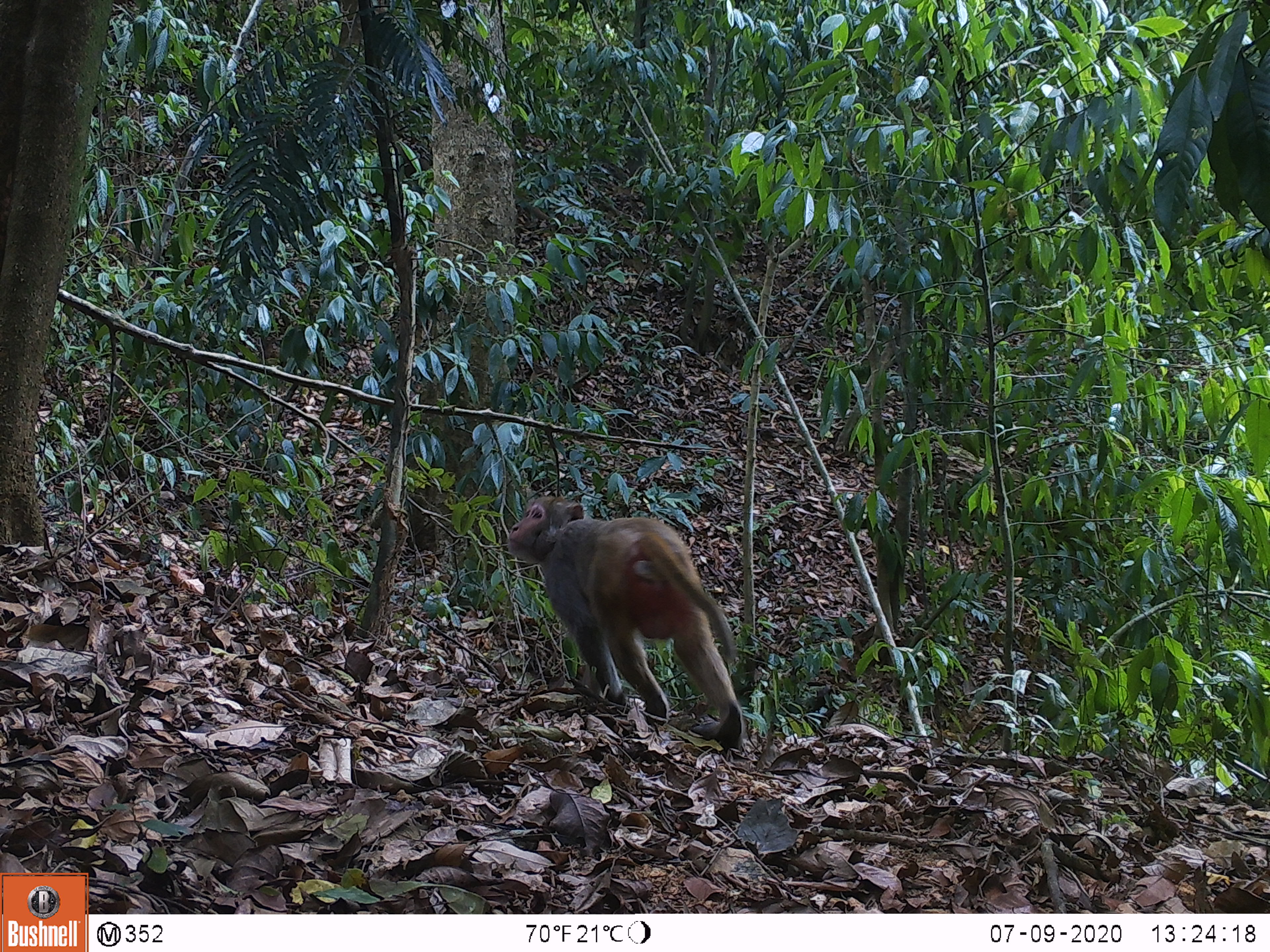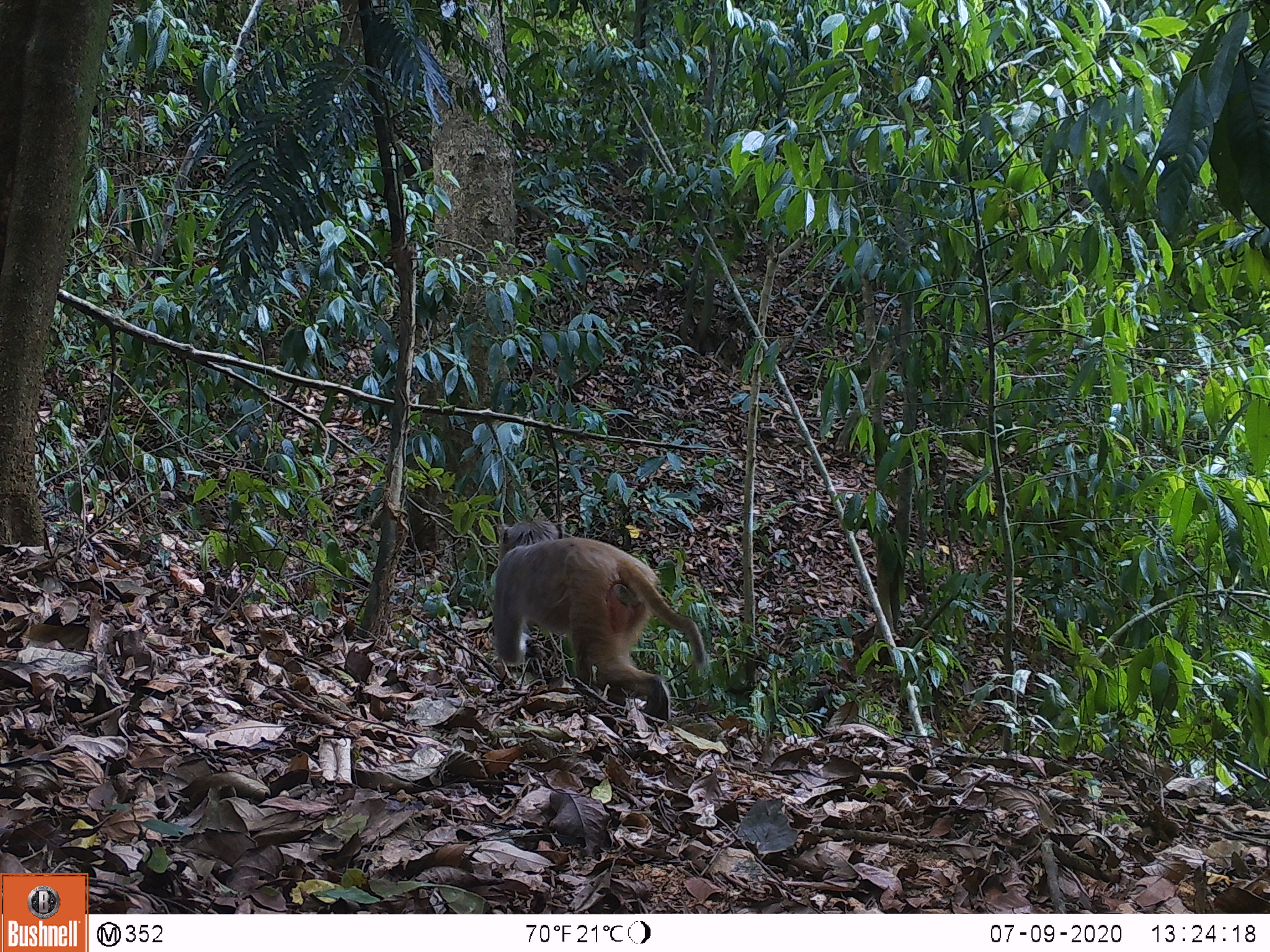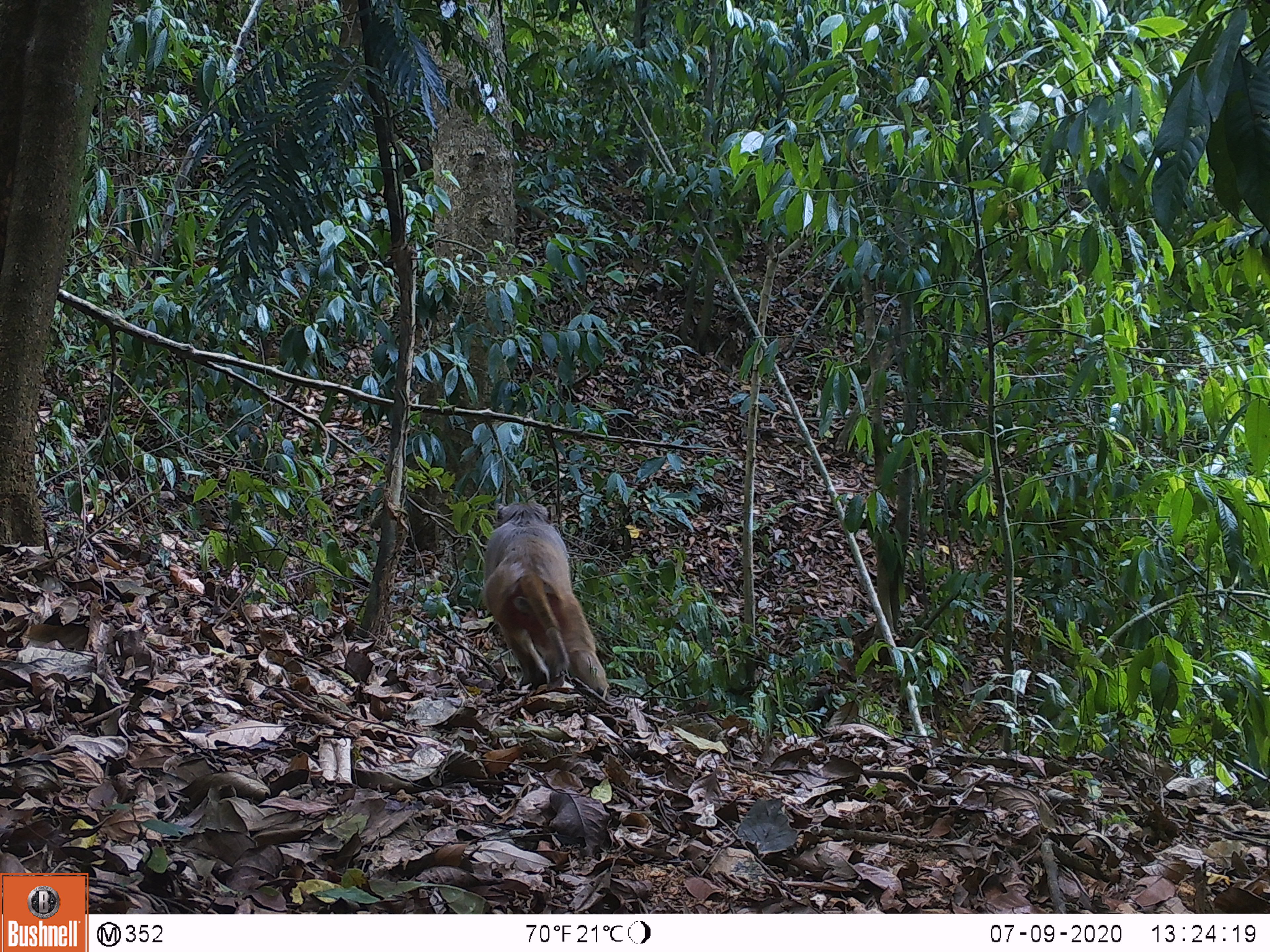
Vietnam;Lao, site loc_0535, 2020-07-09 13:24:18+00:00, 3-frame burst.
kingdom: Animalia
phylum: Chordata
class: Mammalia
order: Primates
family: Cercopithecidae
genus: Macaca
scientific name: Macaca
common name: macaques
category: assam or rhesus macaque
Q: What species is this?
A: Assam or rhesus macaque (macaques) (Macaca).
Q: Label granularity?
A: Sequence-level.